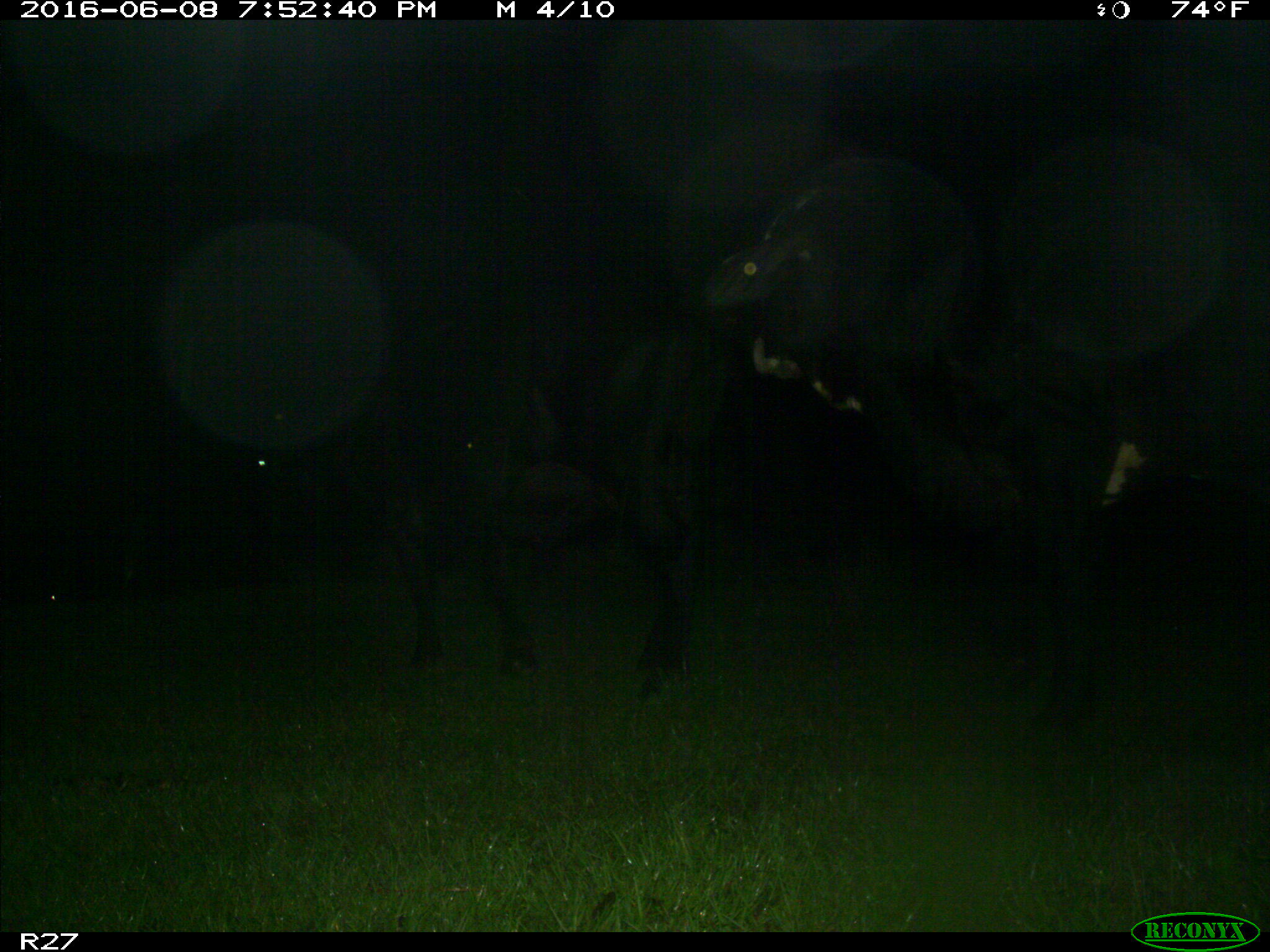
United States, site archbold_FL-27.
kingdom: Animalia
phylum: Chordata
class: Mammalia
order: Artiodactyla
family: Bovidae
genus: Bos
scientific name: Bos taurus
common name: domestic cow